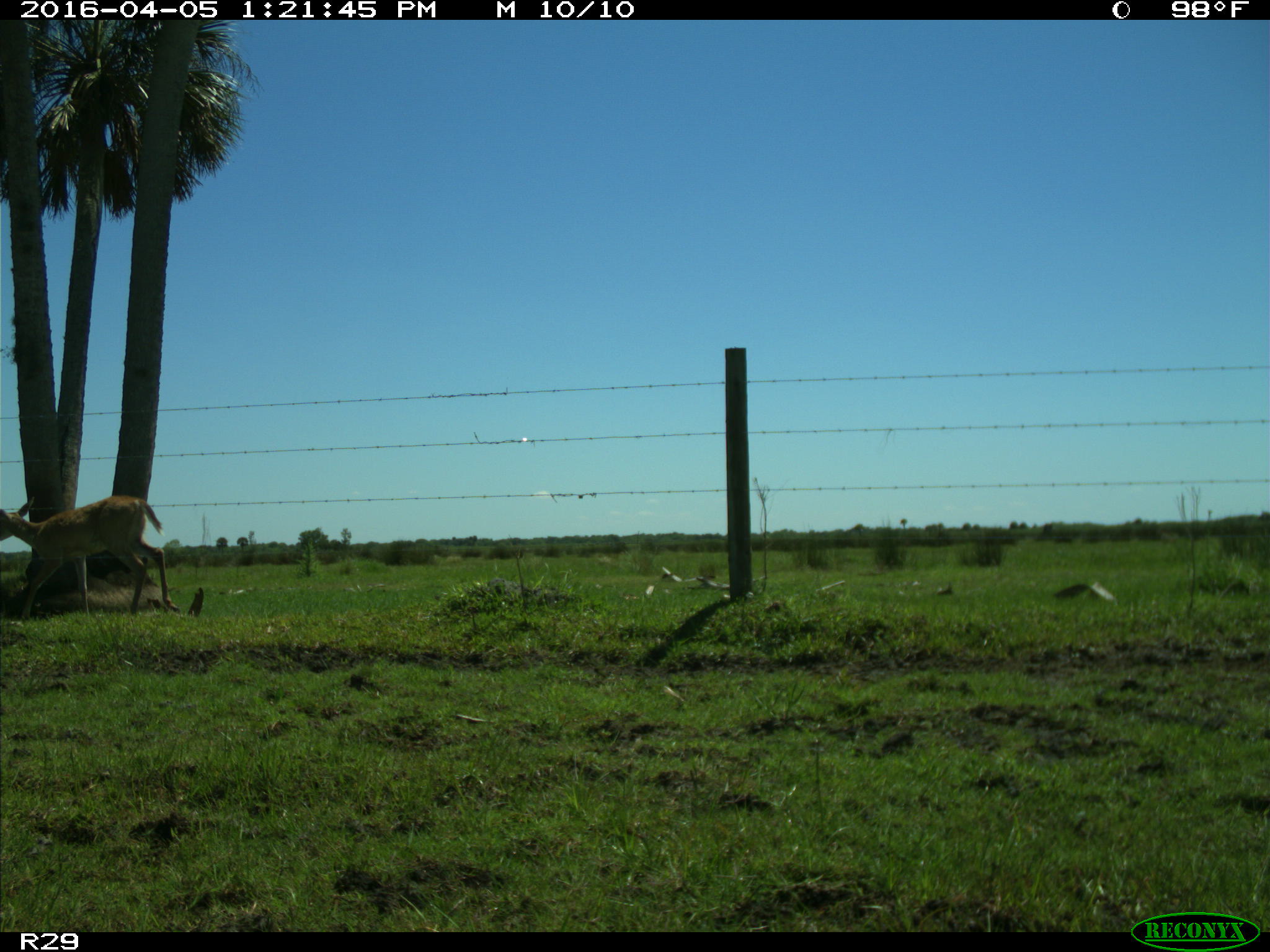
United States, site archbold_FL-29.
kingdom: Animalia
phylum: Chordata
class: Mammalia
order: Artiodactyla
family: Cervidae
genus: Odocoileus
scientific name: Odocoileus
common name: deer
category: unidentified deer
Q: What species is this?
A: Unidentified deer (deer) (Odocoileus).